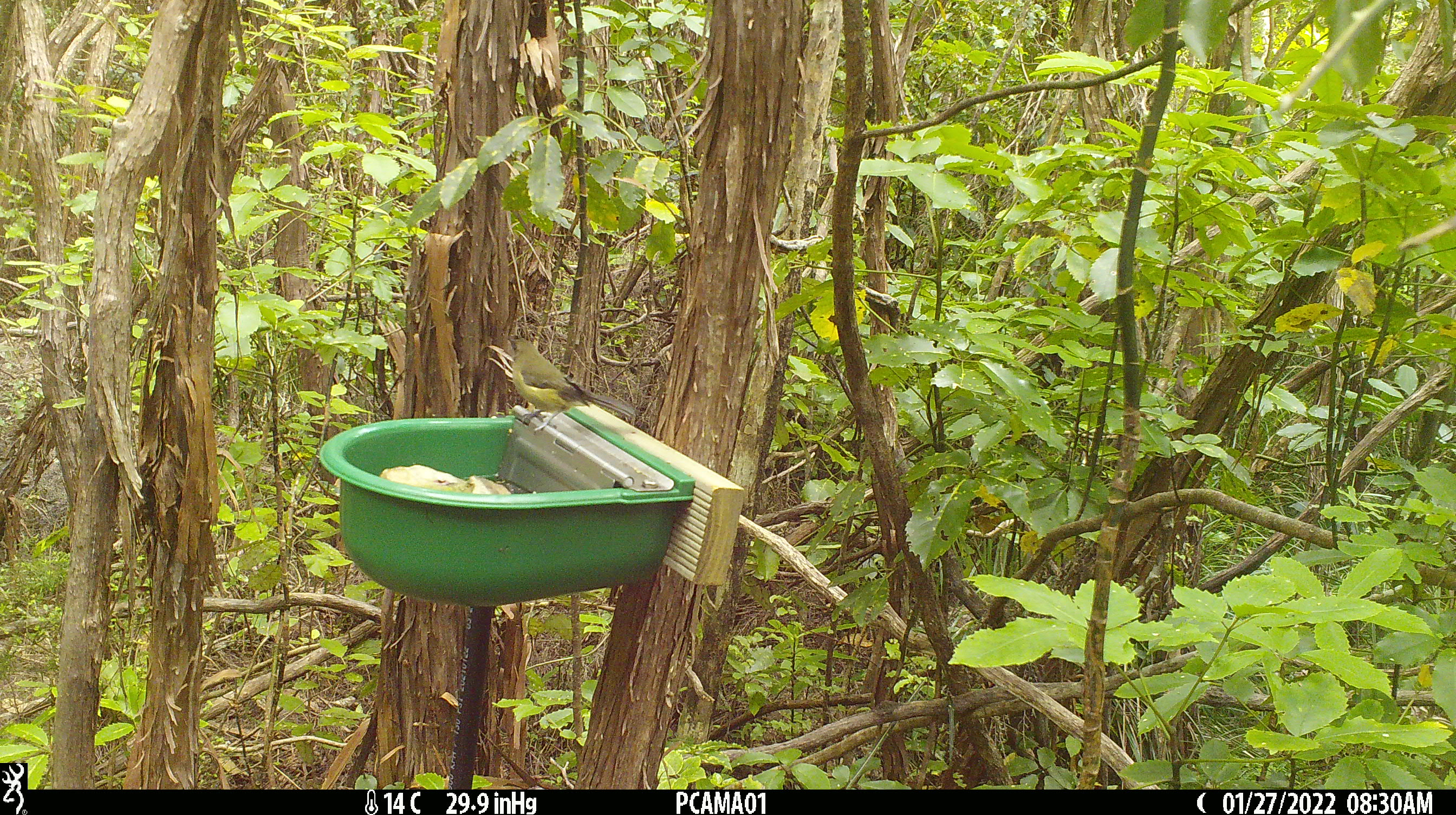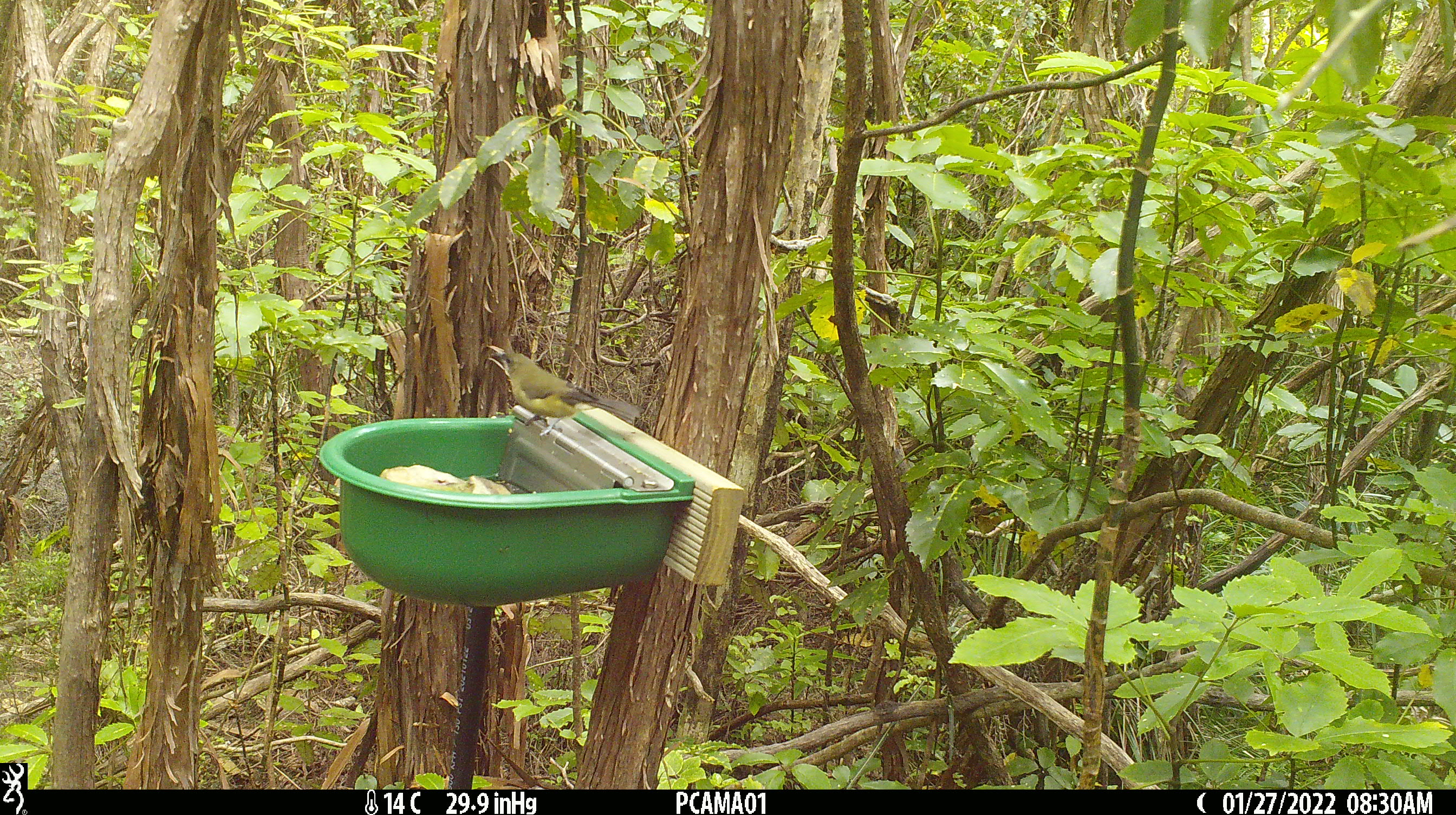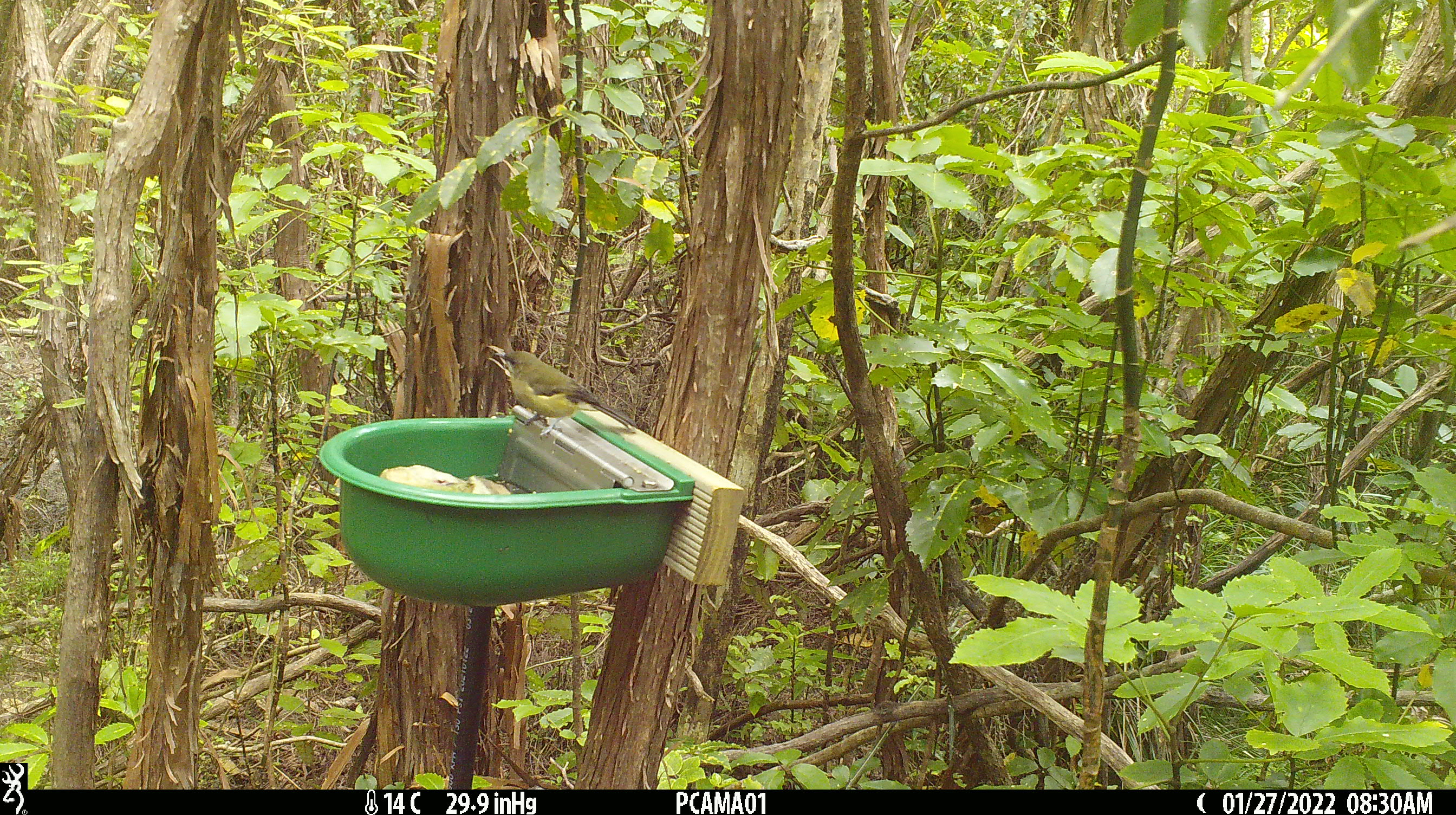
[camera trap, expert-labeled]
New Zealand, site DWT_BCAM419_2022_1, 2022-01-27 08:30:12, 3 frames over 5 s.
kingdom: Animalia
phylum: Chordata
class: Aves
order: Passeriformes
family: Meliphagidae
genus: Anthornis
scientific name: Anthornis melanura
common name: new zealand bellbird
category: bellbird